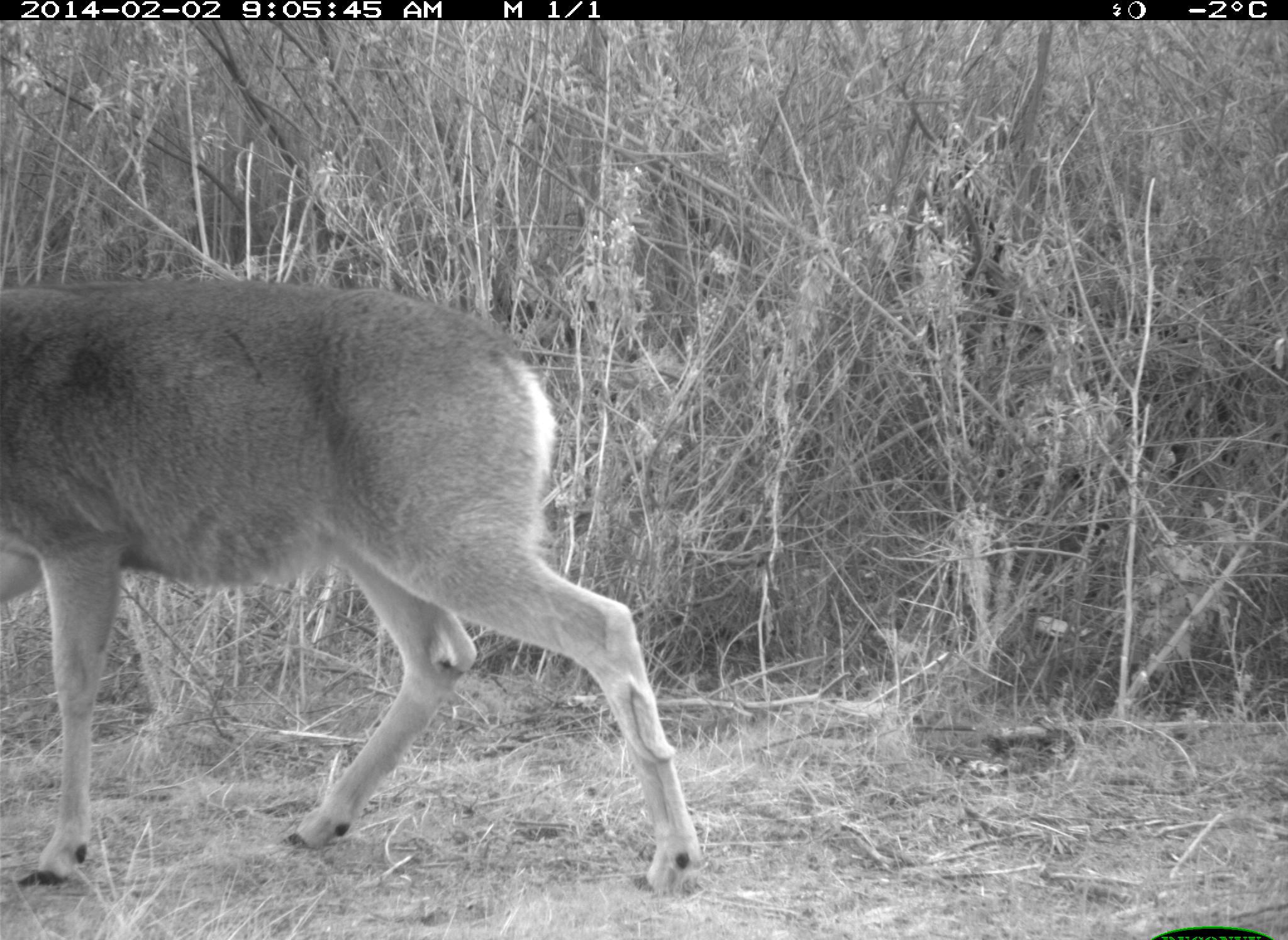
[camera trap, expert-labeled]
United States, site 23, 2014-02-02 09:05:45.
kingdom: Animalia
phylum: Chordata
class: Mammalia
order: Artiodactyla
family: Cervidae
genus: Odocoileus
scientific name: Odocoileus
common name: deer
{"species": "deer (Odocoileus)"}